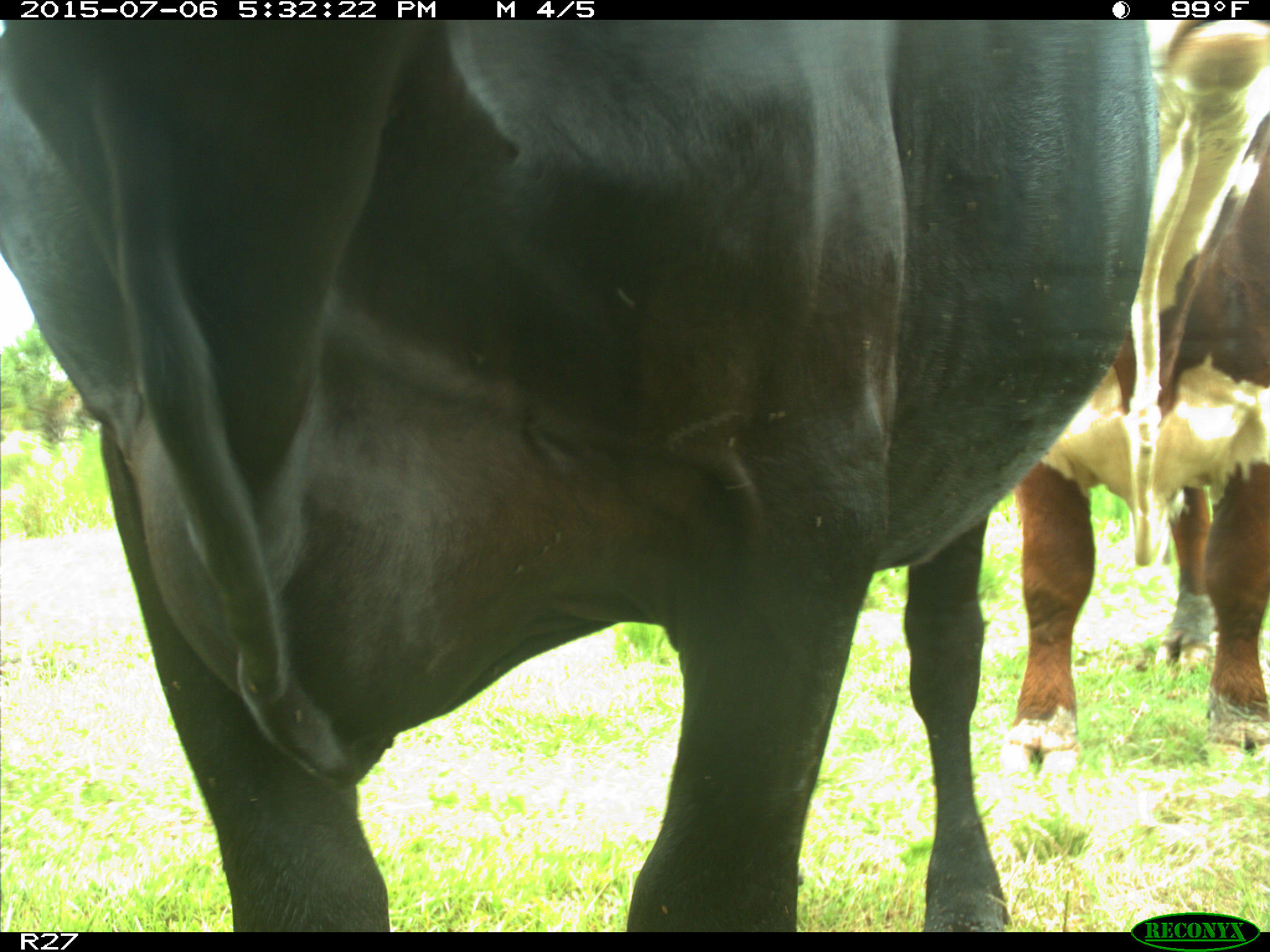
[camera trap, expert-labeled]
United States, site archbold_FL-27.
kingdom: Animalia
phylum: Chordata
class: Mammalia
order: Artiodactyla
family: Bovidae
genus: Bos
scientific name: Bos taurus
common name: domestic cow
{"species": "Bos taurus (domestic cow)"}